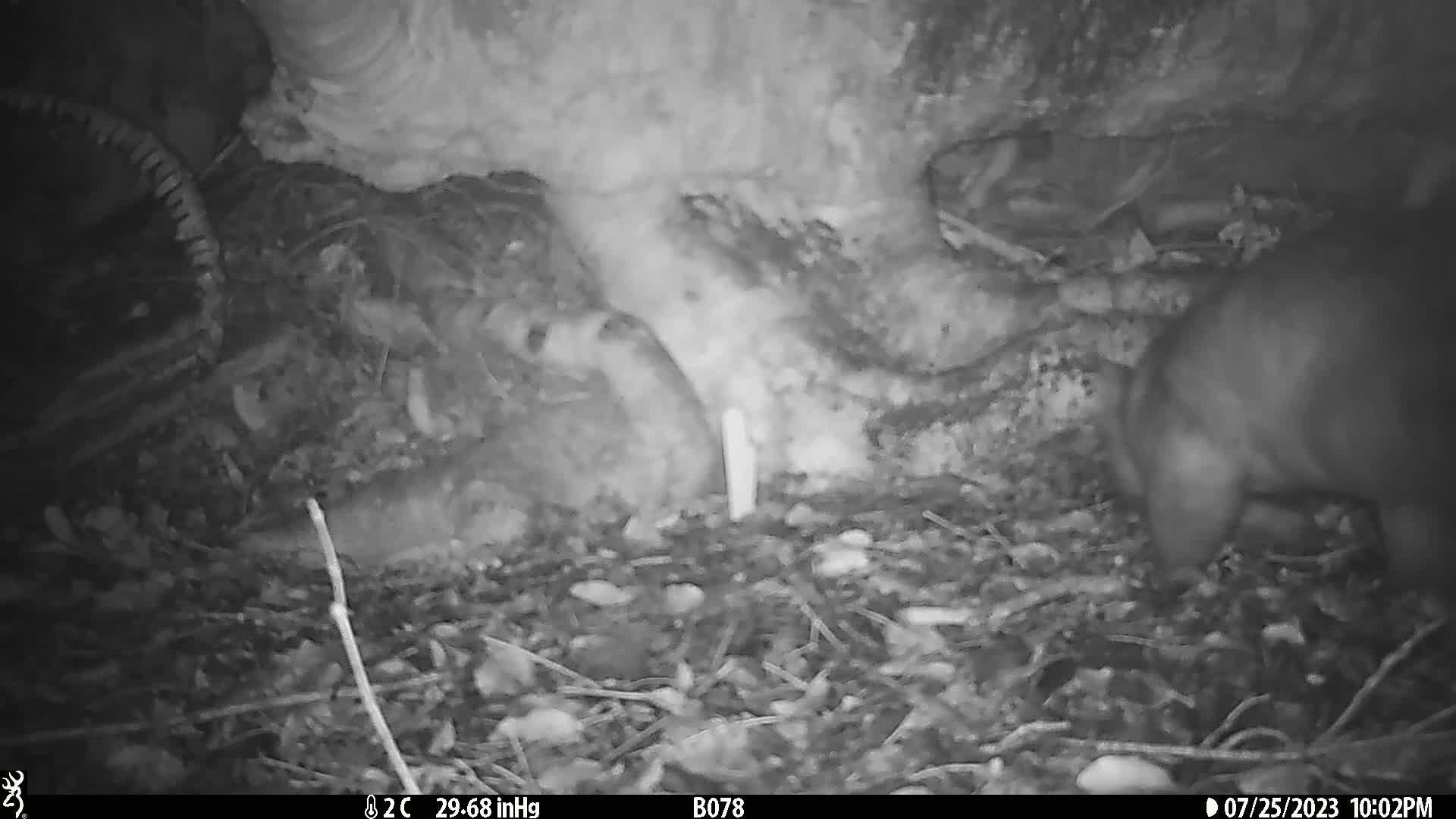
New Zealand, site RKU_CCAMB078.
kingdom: Animalia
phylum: Chordata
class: Mammalia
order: Diprotodontia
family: Phalangeridae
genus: Trichosurus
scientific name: Trichosurus vulpecula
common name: common brushtail possum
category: possum